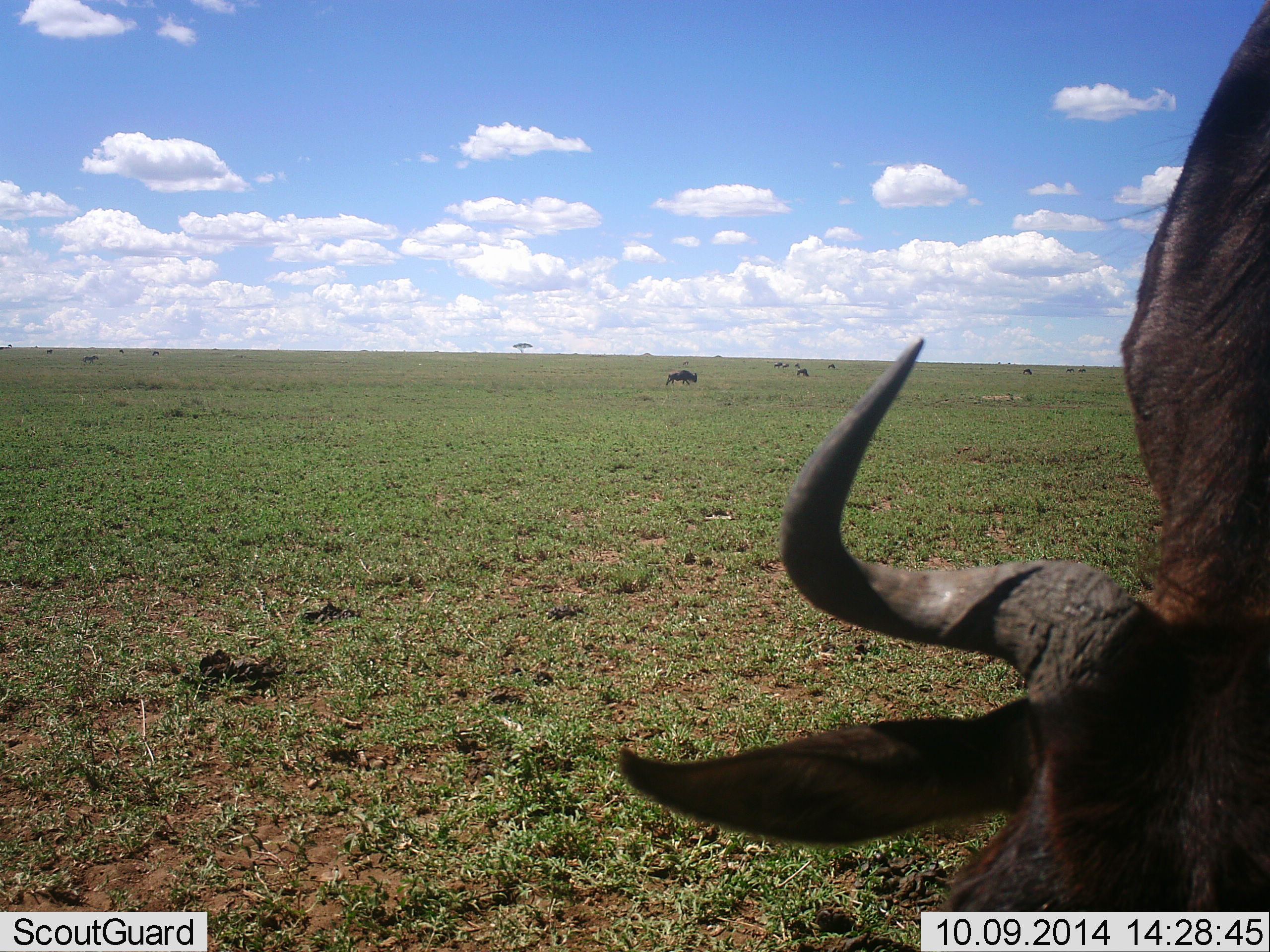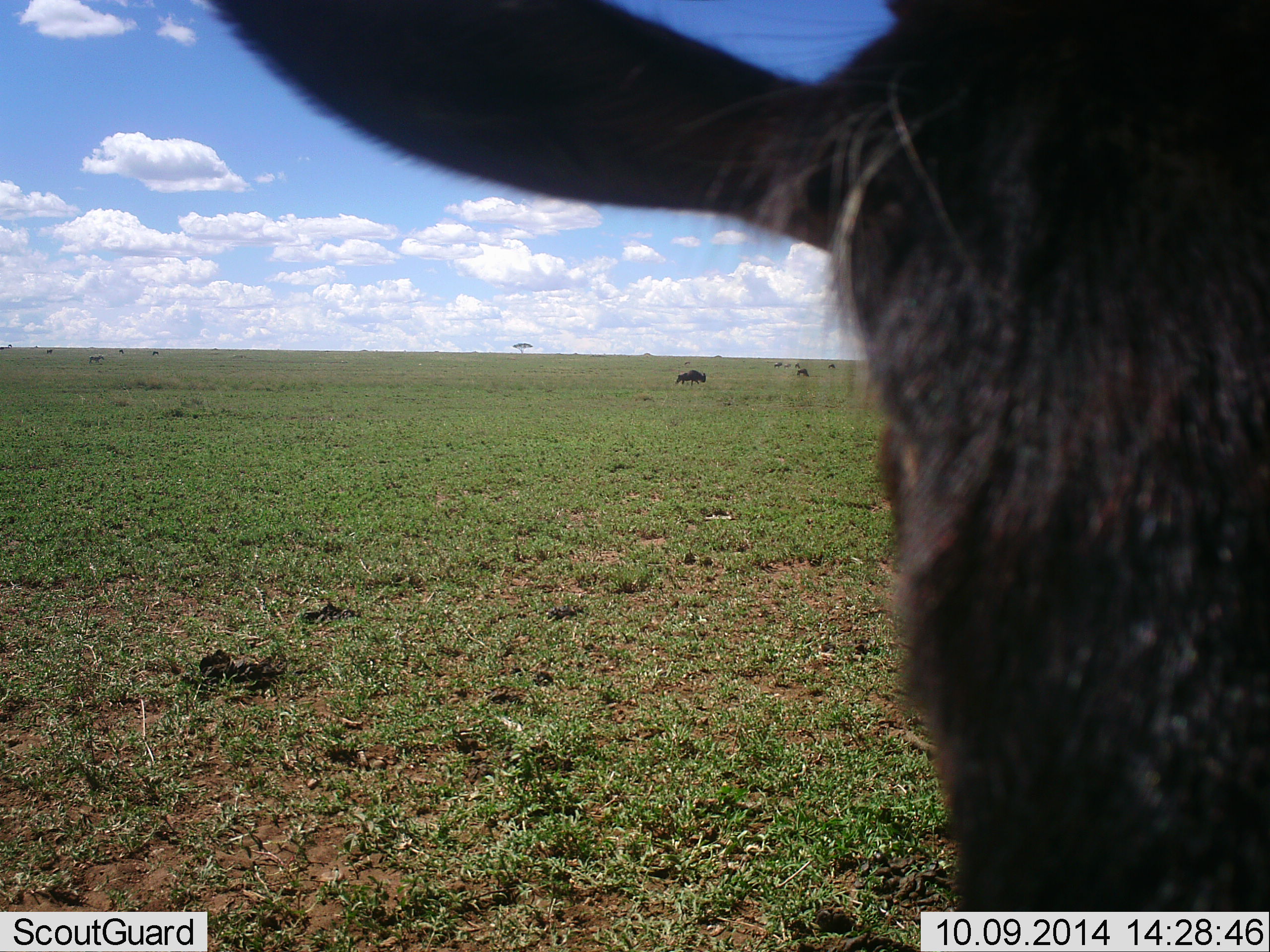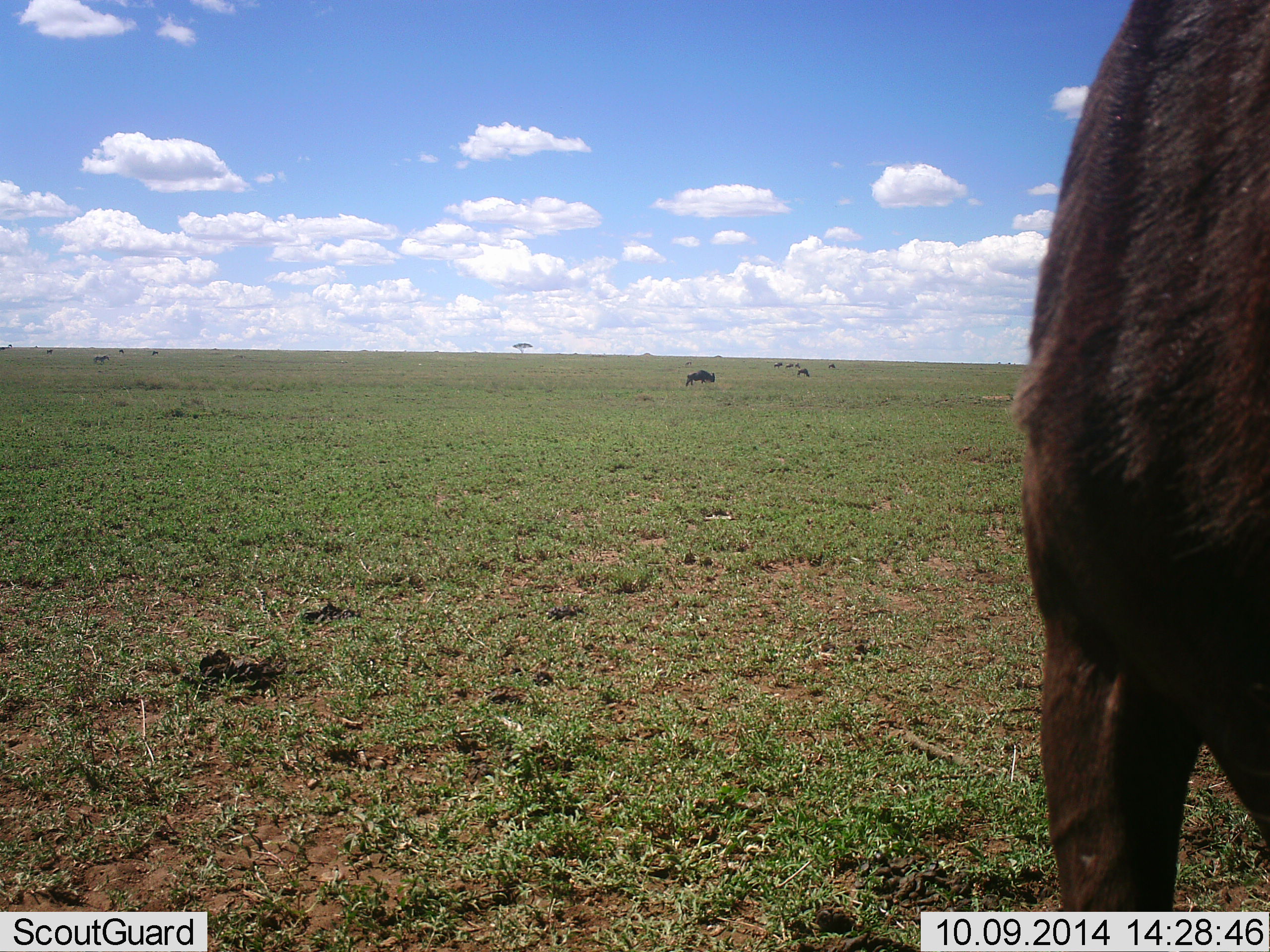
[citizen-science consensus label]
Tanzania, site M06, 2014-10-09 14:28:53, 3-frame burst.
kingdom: Animalia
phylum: Chordata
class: Mammalia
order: Artiodactyla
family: Bovidae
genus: Connochaetes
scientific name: Connochaetes taurinus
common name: blue wildebeest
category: wildebeest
Wildebeest (blue wildebeest) (Connochaetes taurinus), count 3. Behavior (volunteer vote fractions): standing 27%, resting 0%, moving 64%, interacting 0%. Young present (vote fraction): 0%. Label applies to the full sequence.